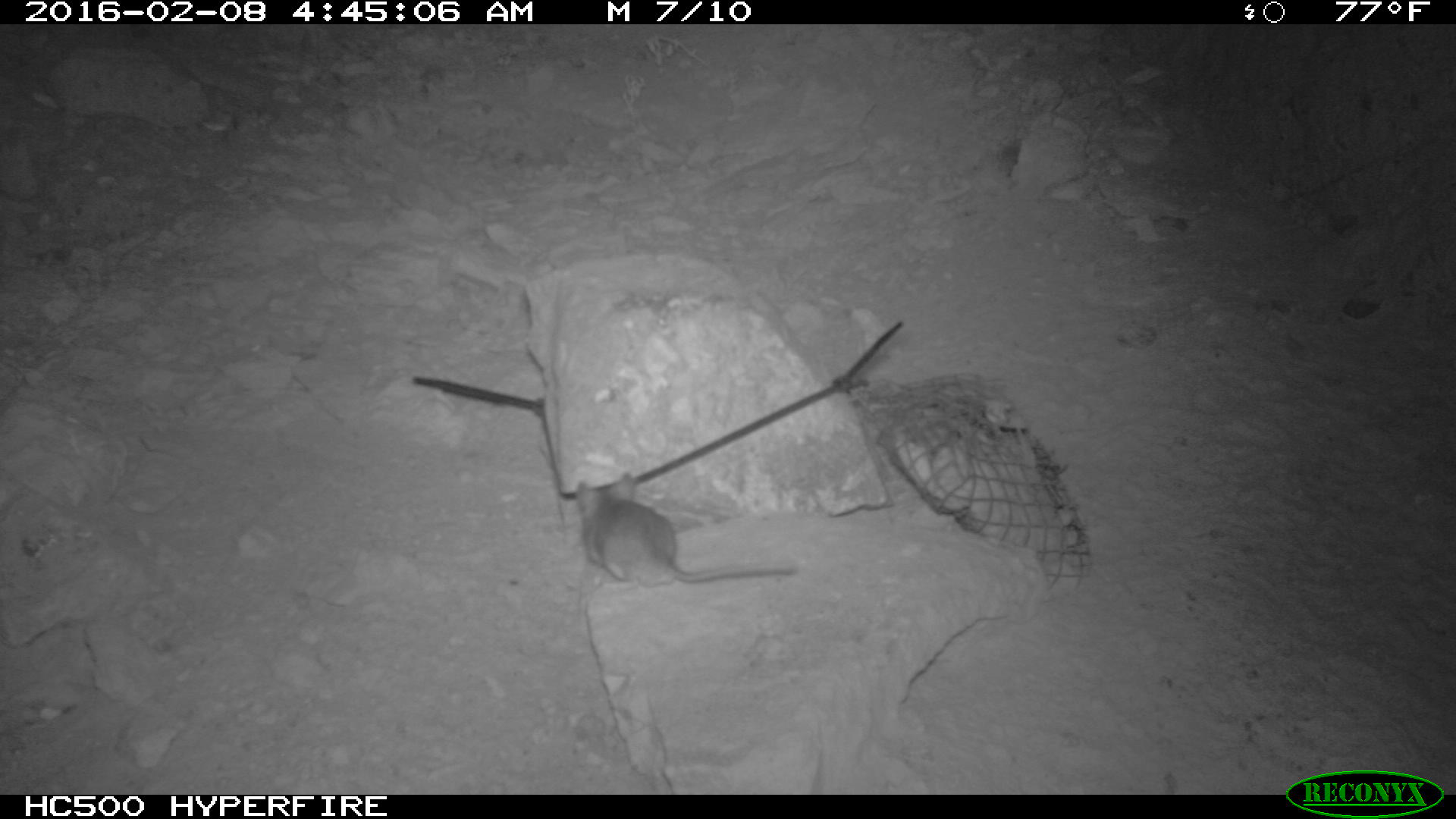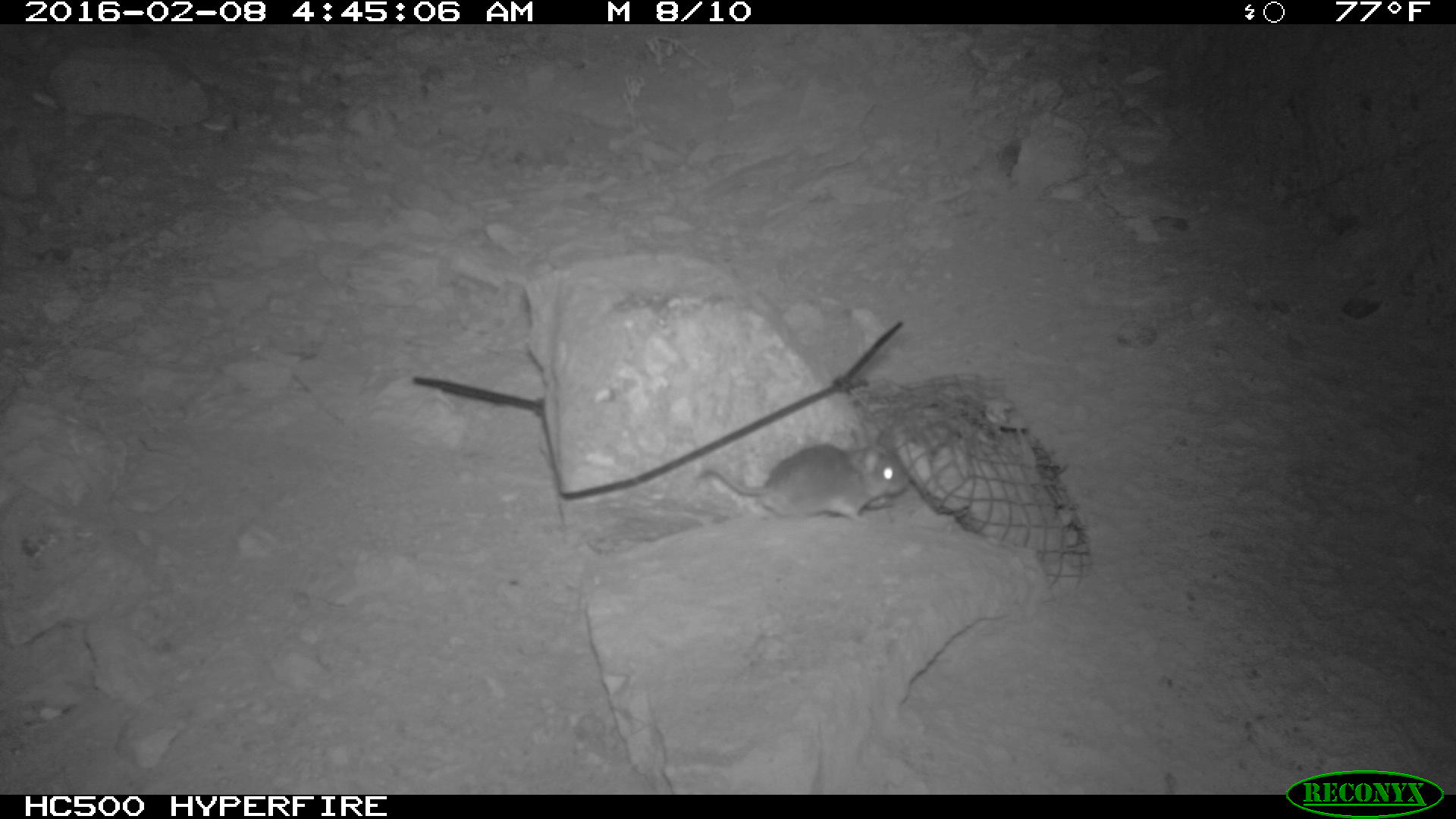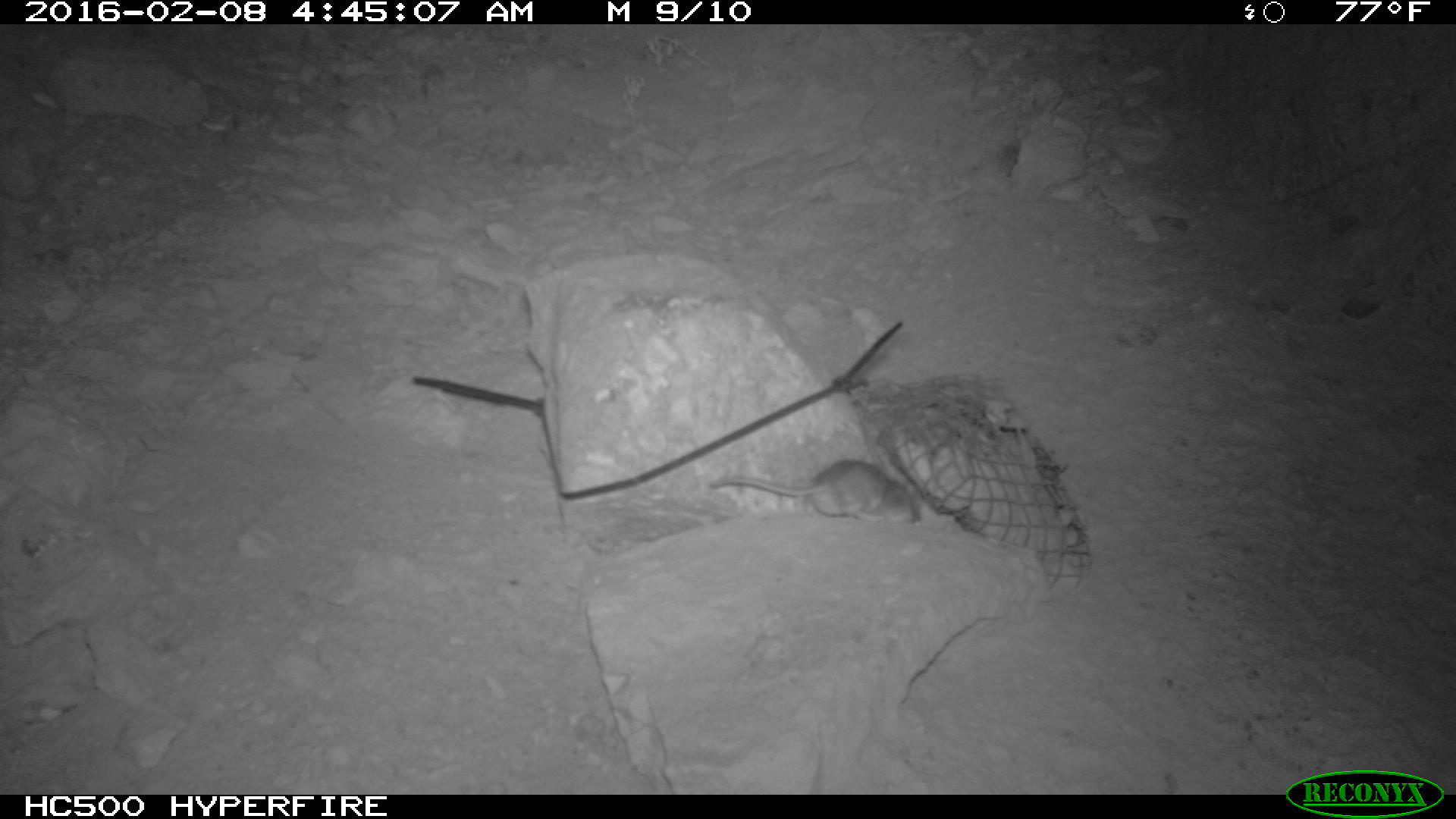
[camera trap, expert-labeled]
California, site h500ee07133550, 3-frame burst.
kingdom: Animalia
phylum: Chordata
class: Mammalia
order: Rodentia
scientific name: Rodentia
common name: rodent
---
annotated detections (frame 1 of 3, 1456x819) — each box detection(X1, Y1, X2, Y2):
rodent: detection(577, 466, 797, 582)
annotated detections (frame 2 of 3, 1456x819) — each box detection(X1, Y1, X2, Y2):
rodent: detection(698, 427, 908, 521)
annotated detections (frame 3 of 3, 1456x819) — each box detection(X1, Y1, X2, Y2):
rodent: detection(709, 460, 923, 527)